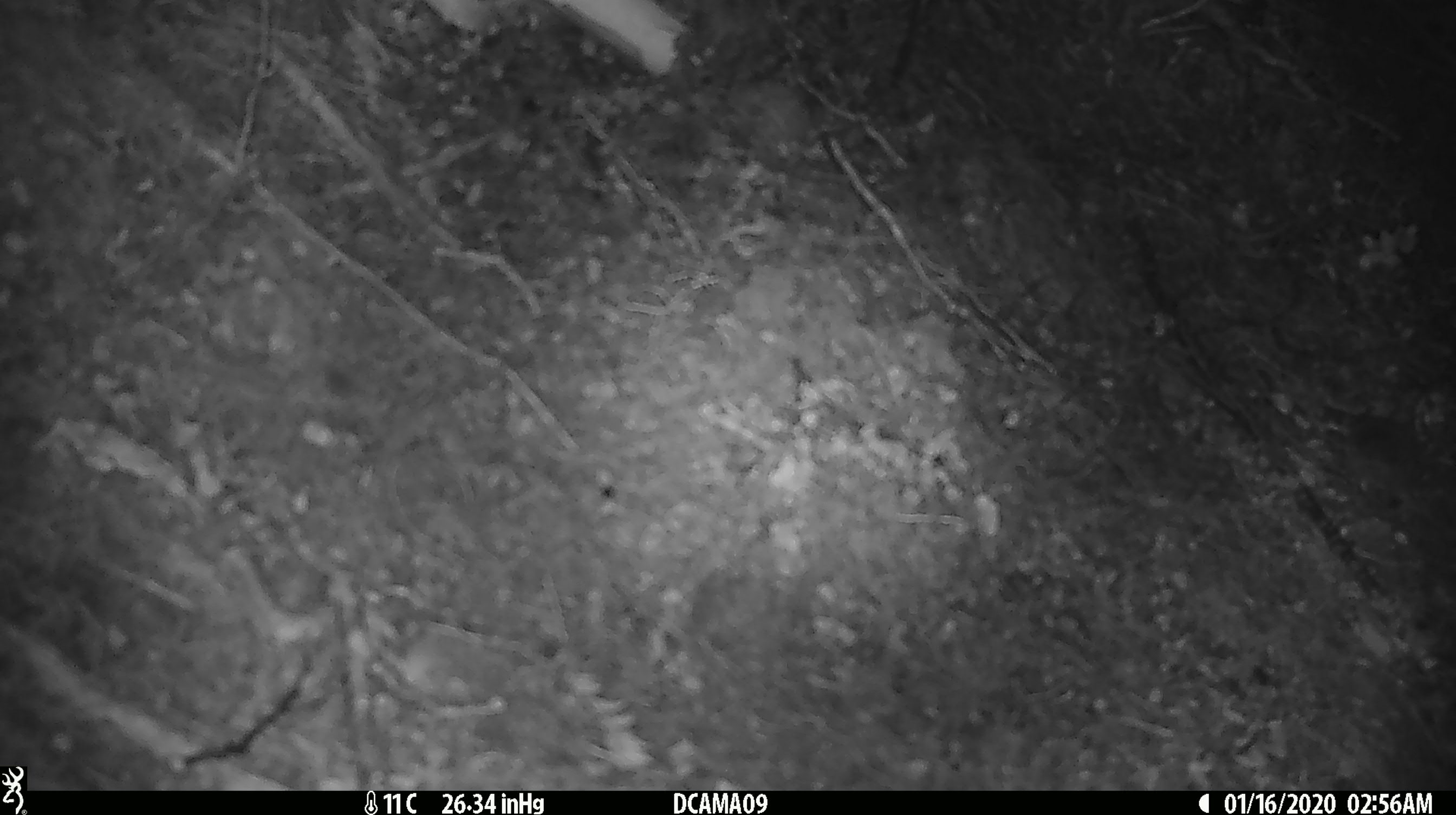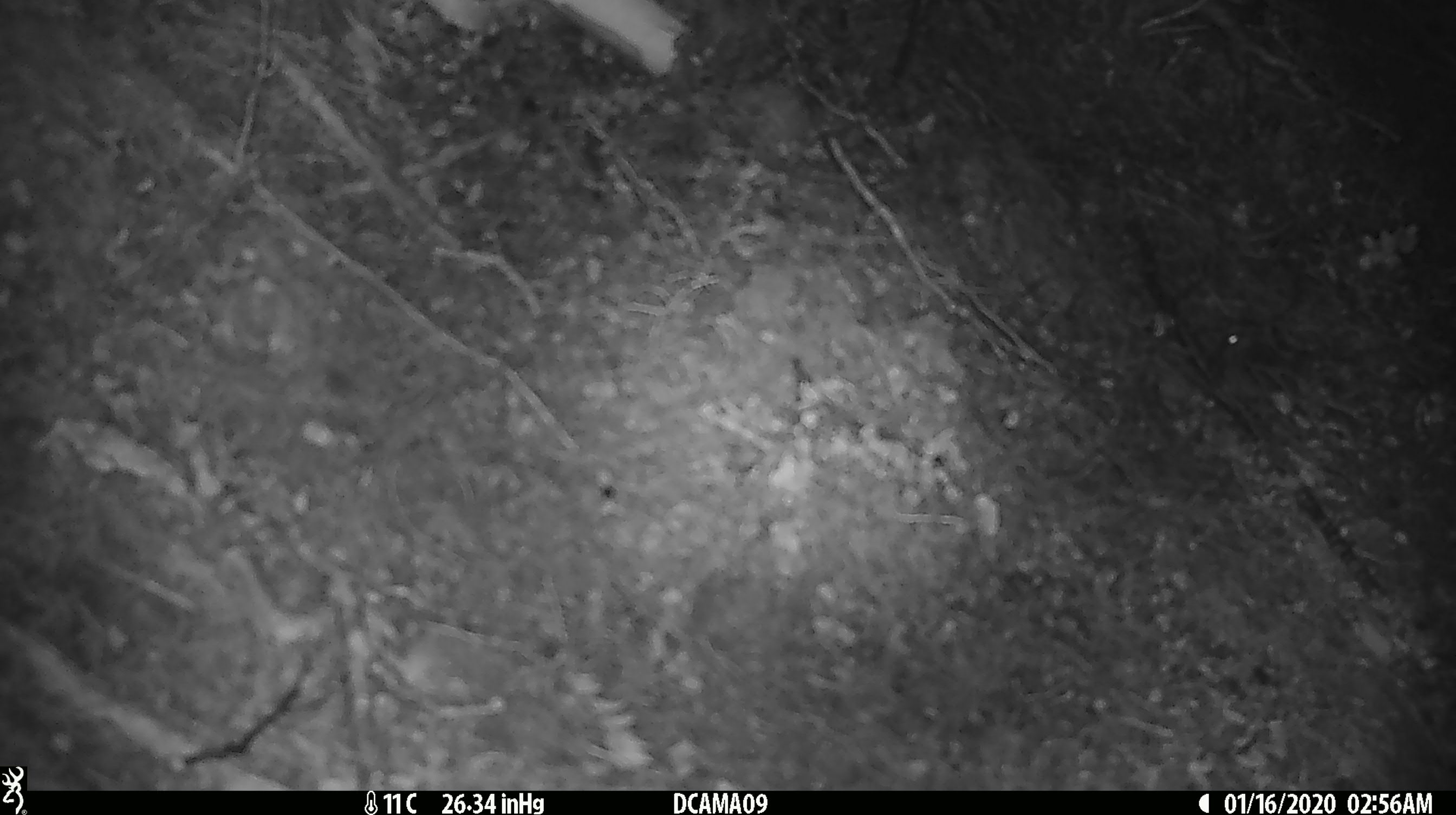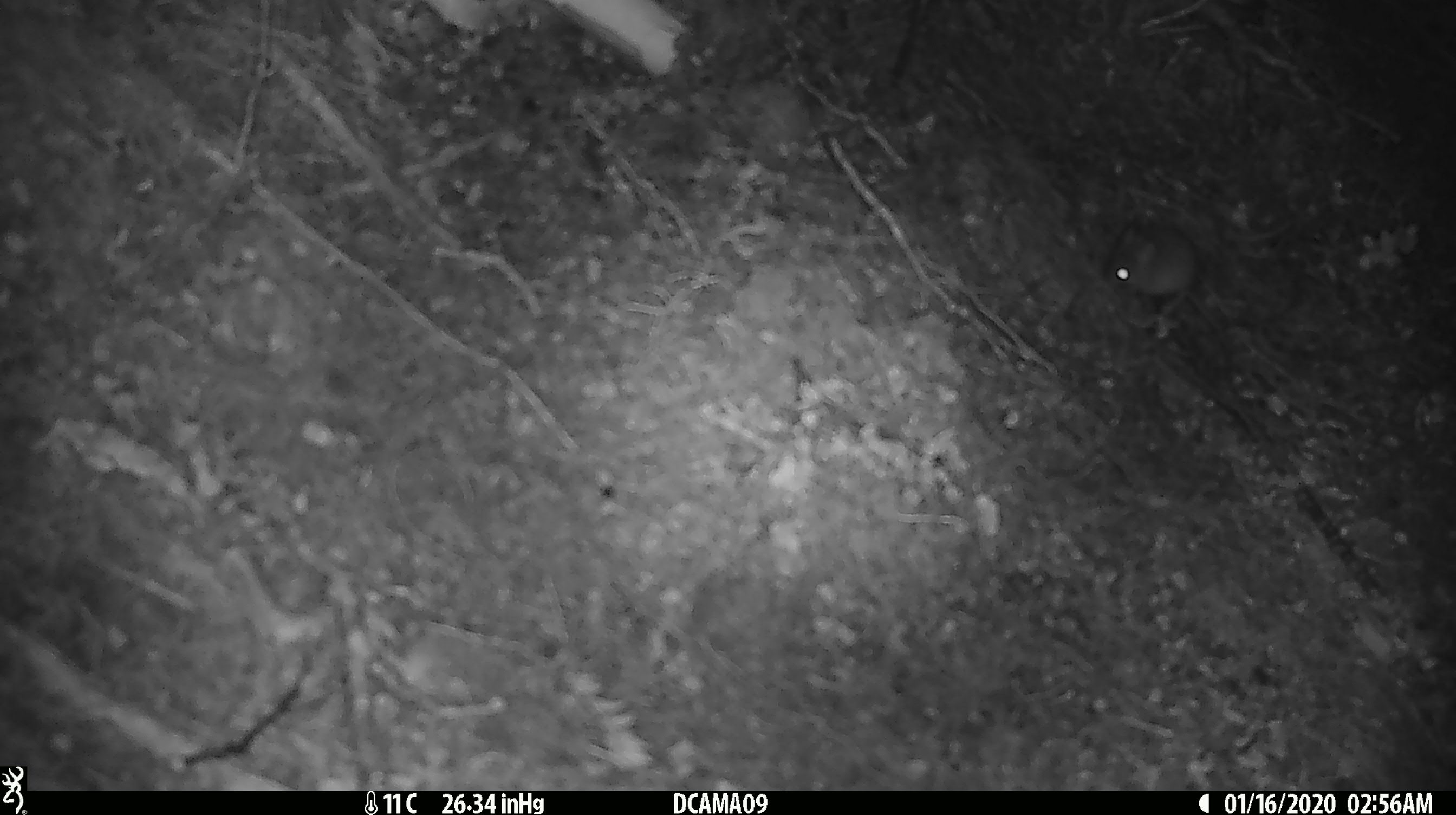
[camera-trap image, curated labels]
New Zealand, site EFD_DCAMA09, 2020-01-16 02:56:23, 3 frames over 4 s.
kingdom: Animalia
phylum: Chordata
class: Mammalia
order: Rodentia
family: Muridae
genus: Mus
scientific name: Mus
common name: mouse